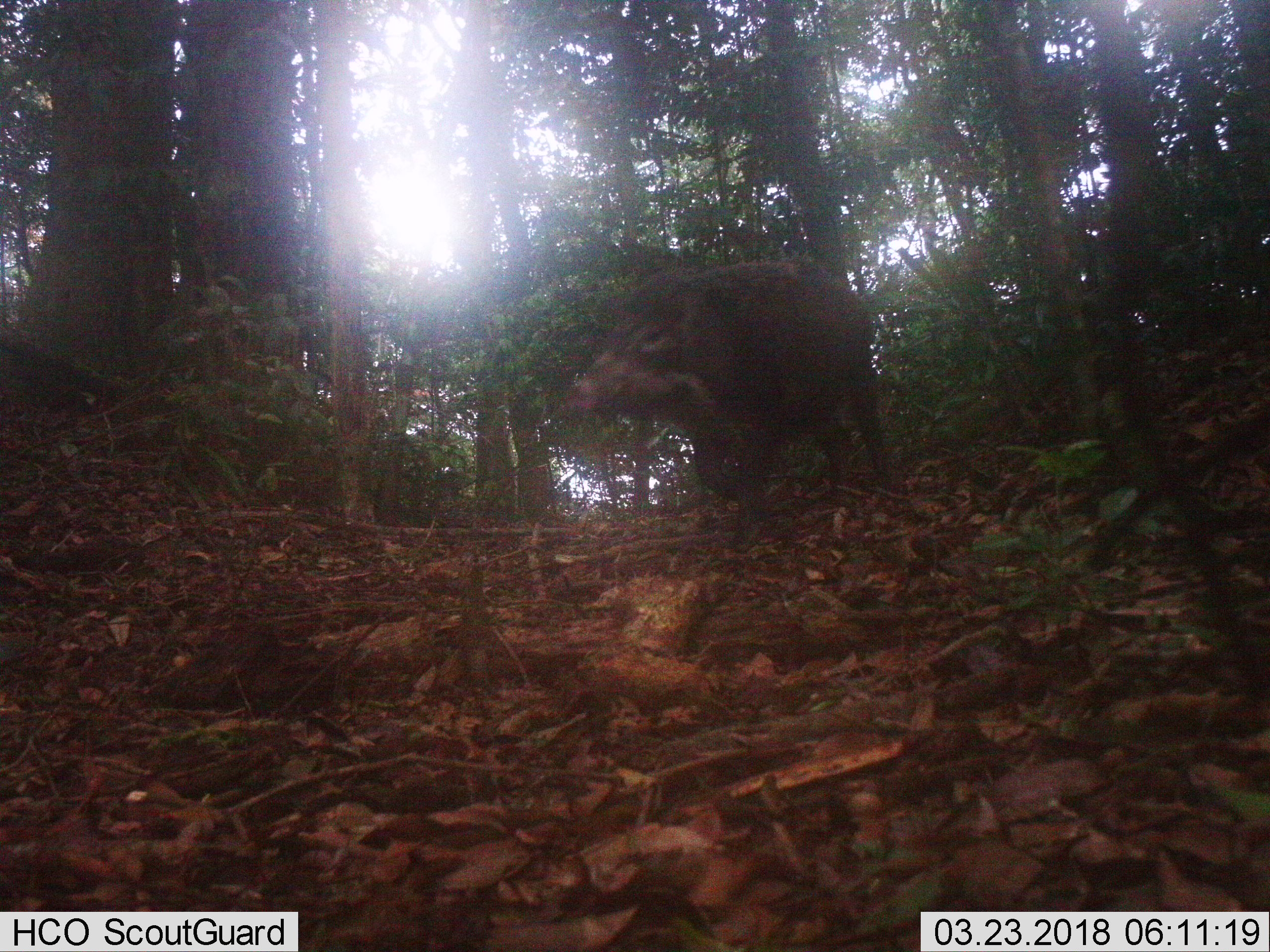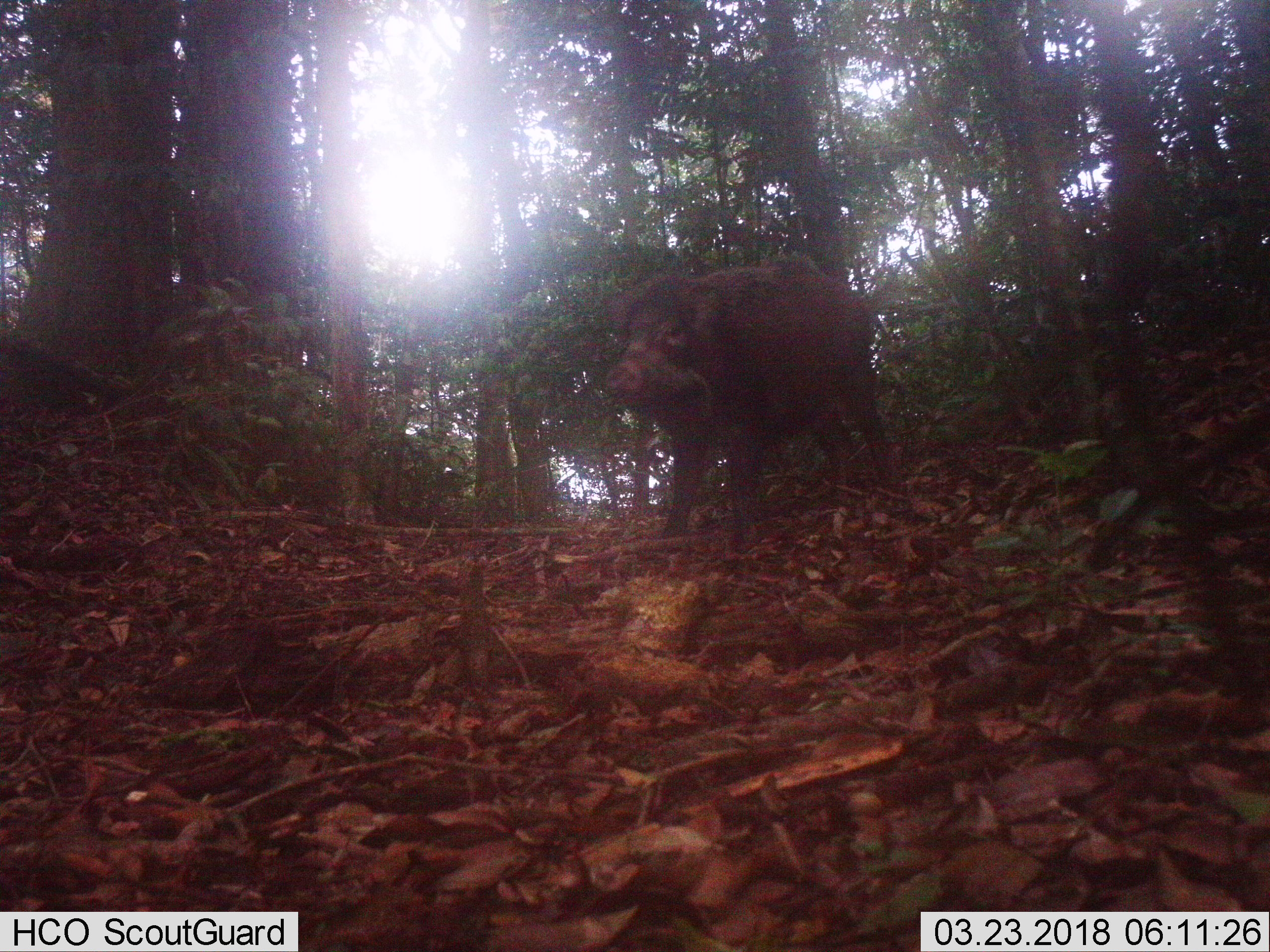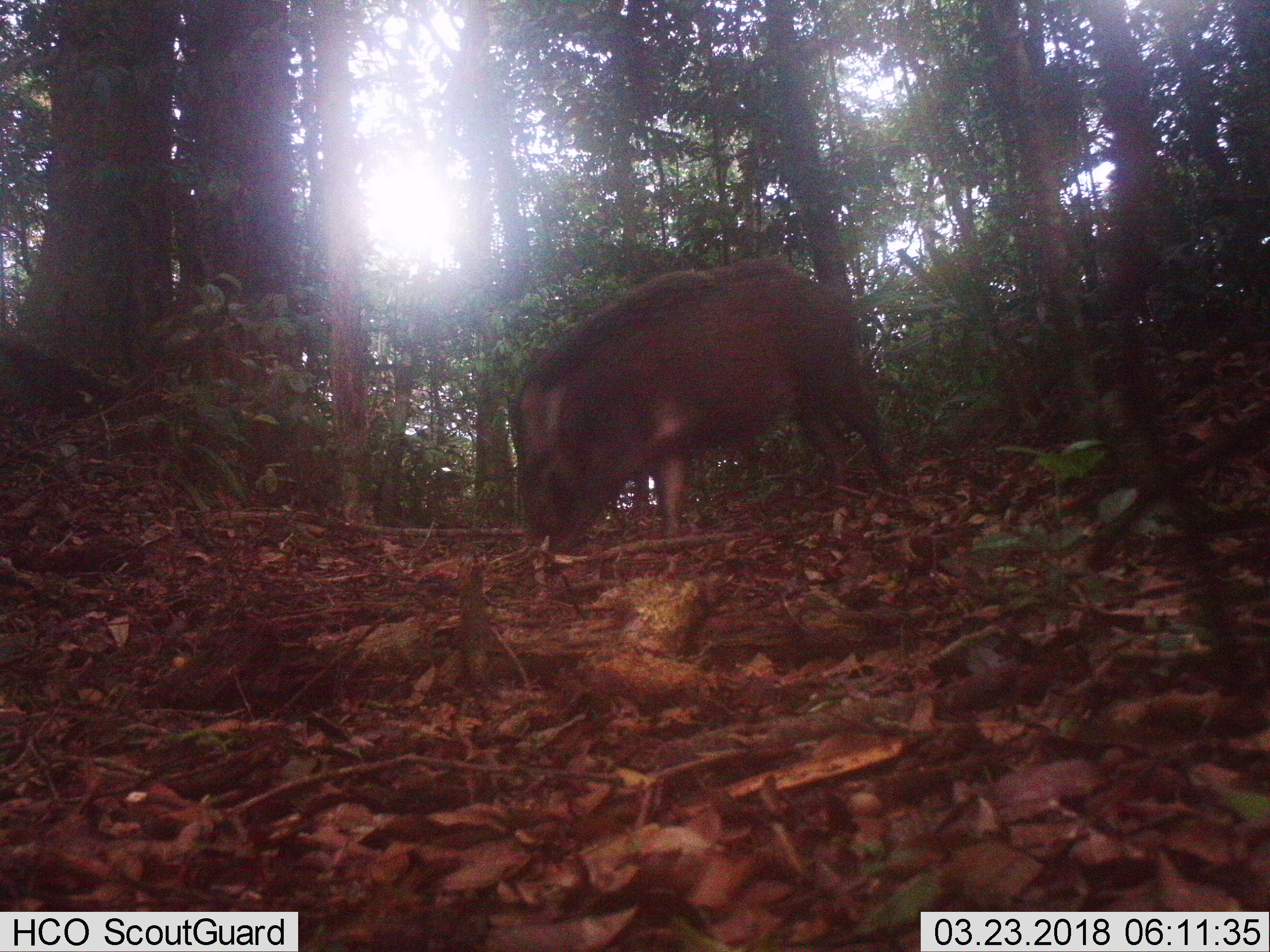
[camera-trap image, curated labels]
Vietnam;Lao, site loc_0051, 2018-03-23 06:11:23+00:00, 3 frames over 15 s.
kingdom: Animalia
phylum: Chordata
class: Mammalia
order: Artiodactyla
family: Suidae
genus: Sus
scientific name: Sus scrofa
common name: eurasian wild pig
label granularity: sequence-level